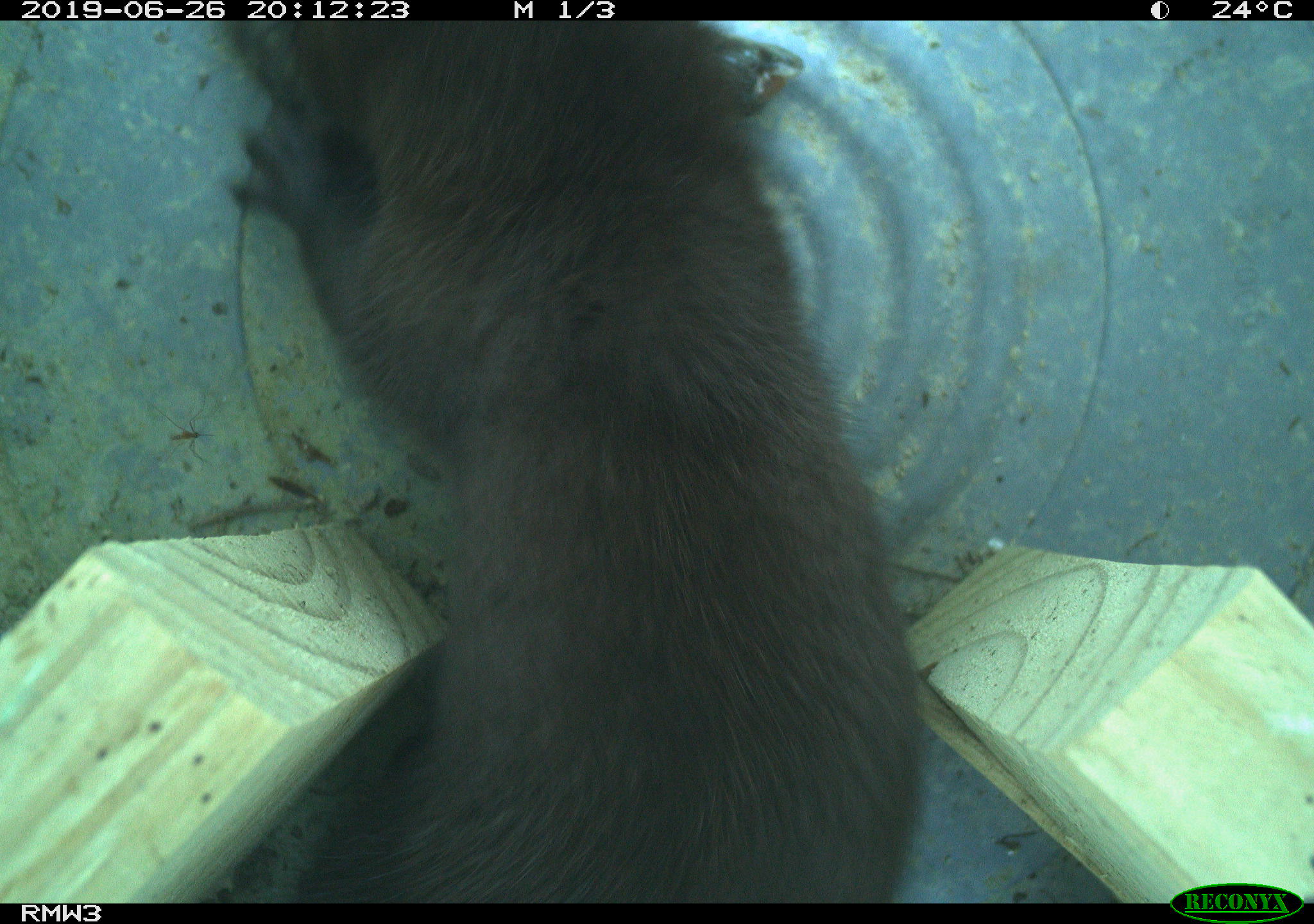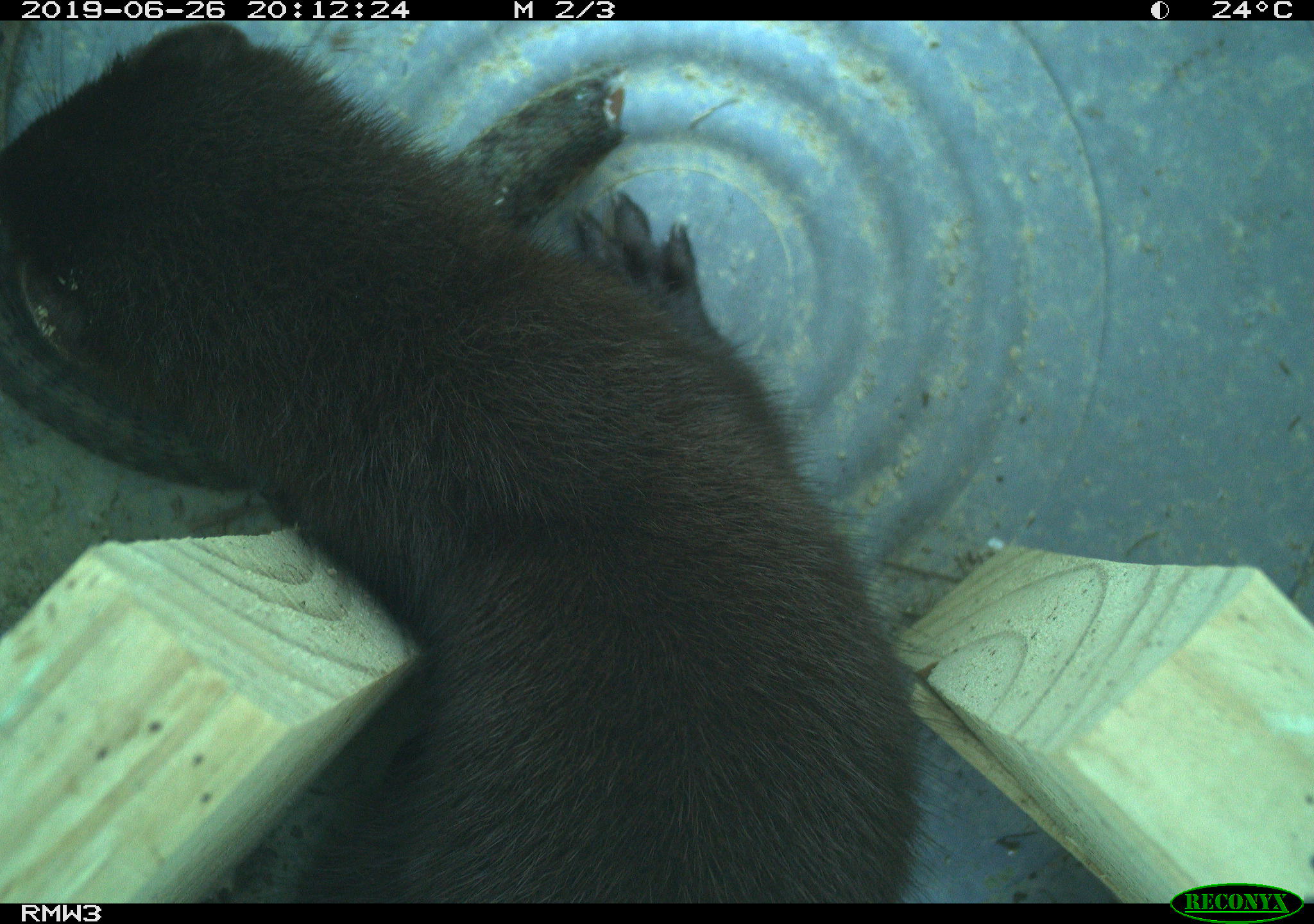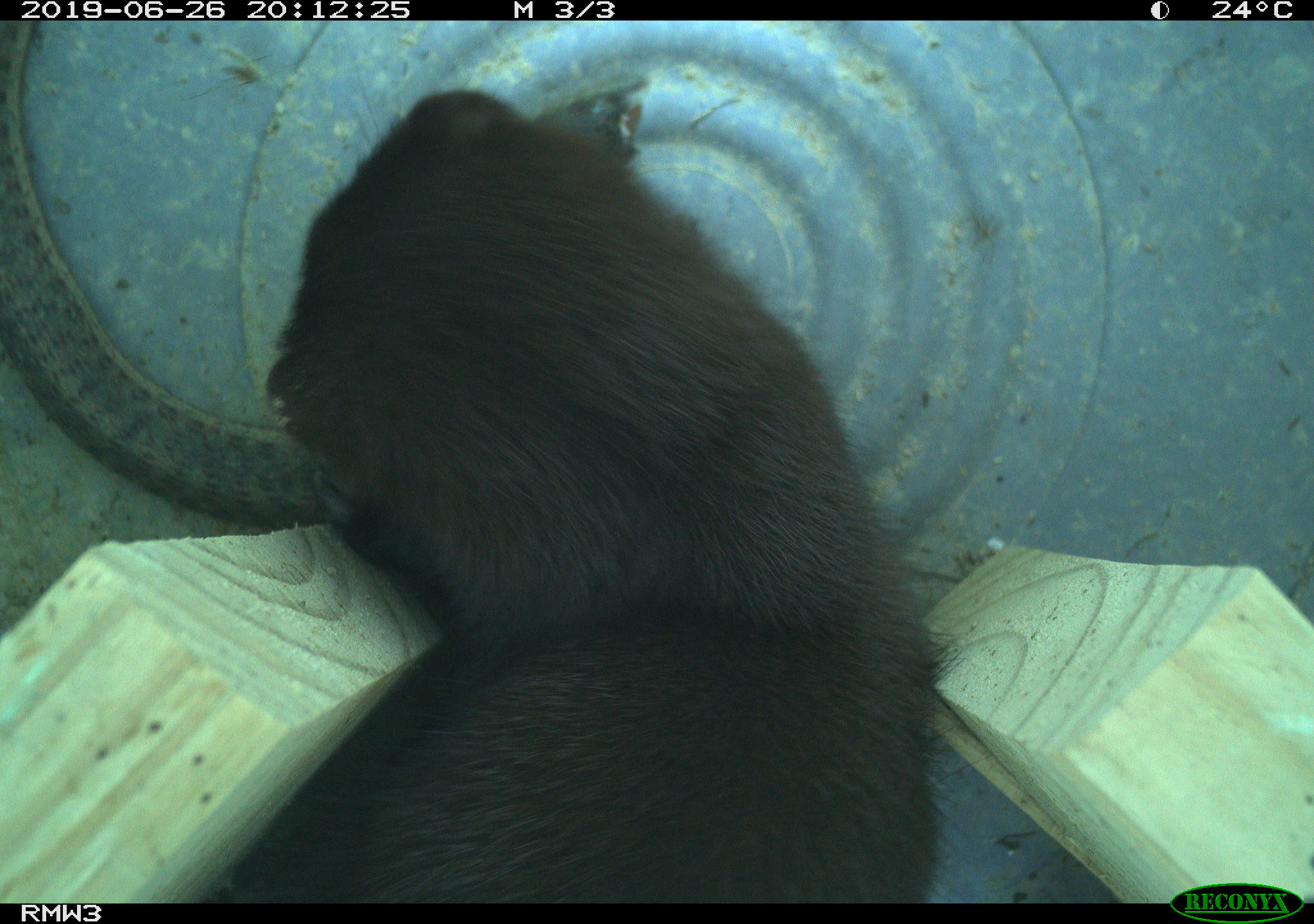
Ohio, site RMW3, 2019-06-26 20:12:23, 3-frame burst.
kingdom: Animalia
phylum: Chordata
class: Mammalia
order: Carnivora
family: Mustelidae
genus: Neogale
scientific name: Neogale vison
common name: american mink